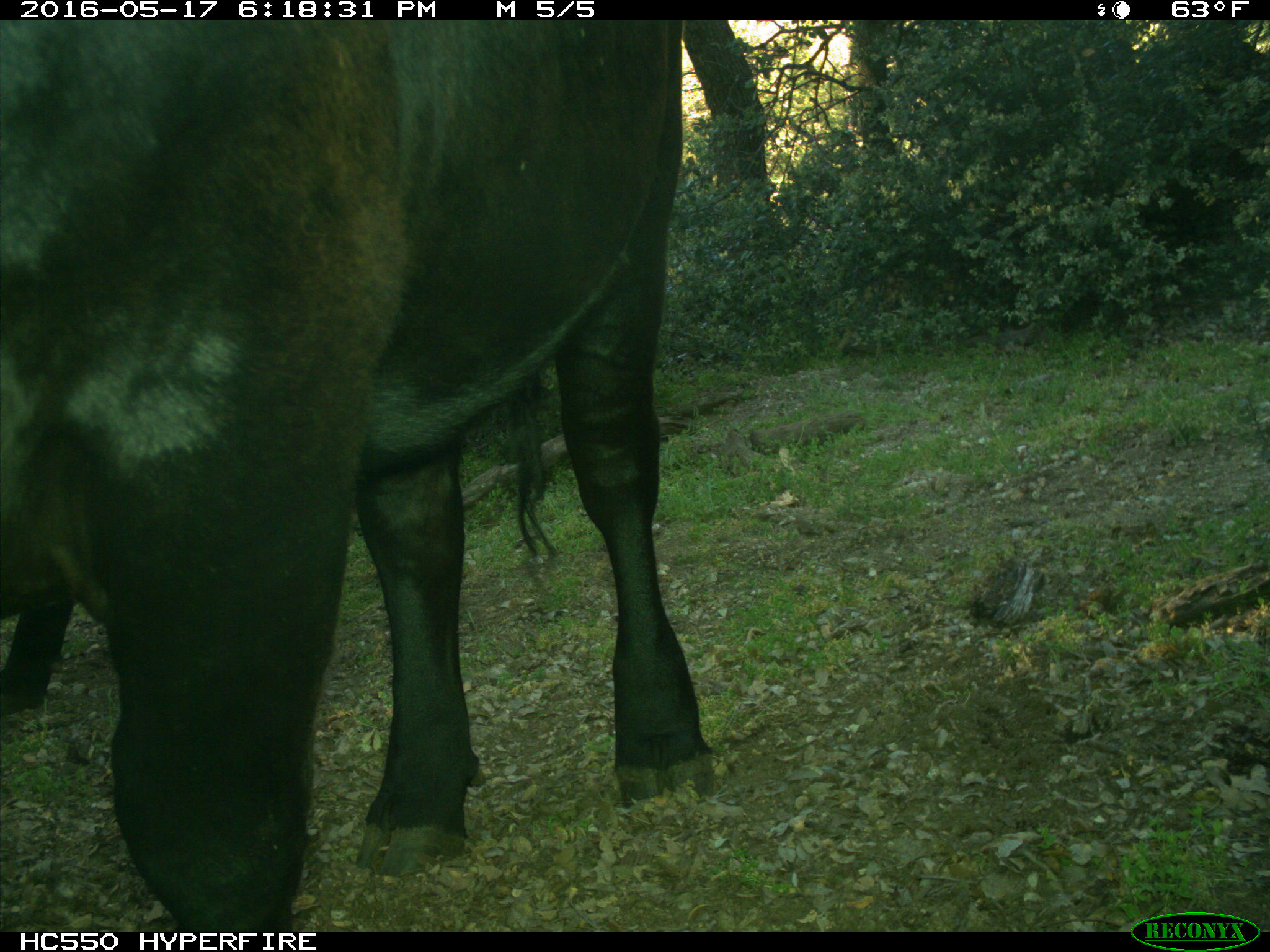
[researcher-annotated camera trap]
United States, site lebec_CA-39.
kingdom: Animalia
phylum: Chordata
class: Mammalia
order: Artiodactyla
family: Bovidae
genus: Bos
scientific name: Bos taurus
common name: domestic cow